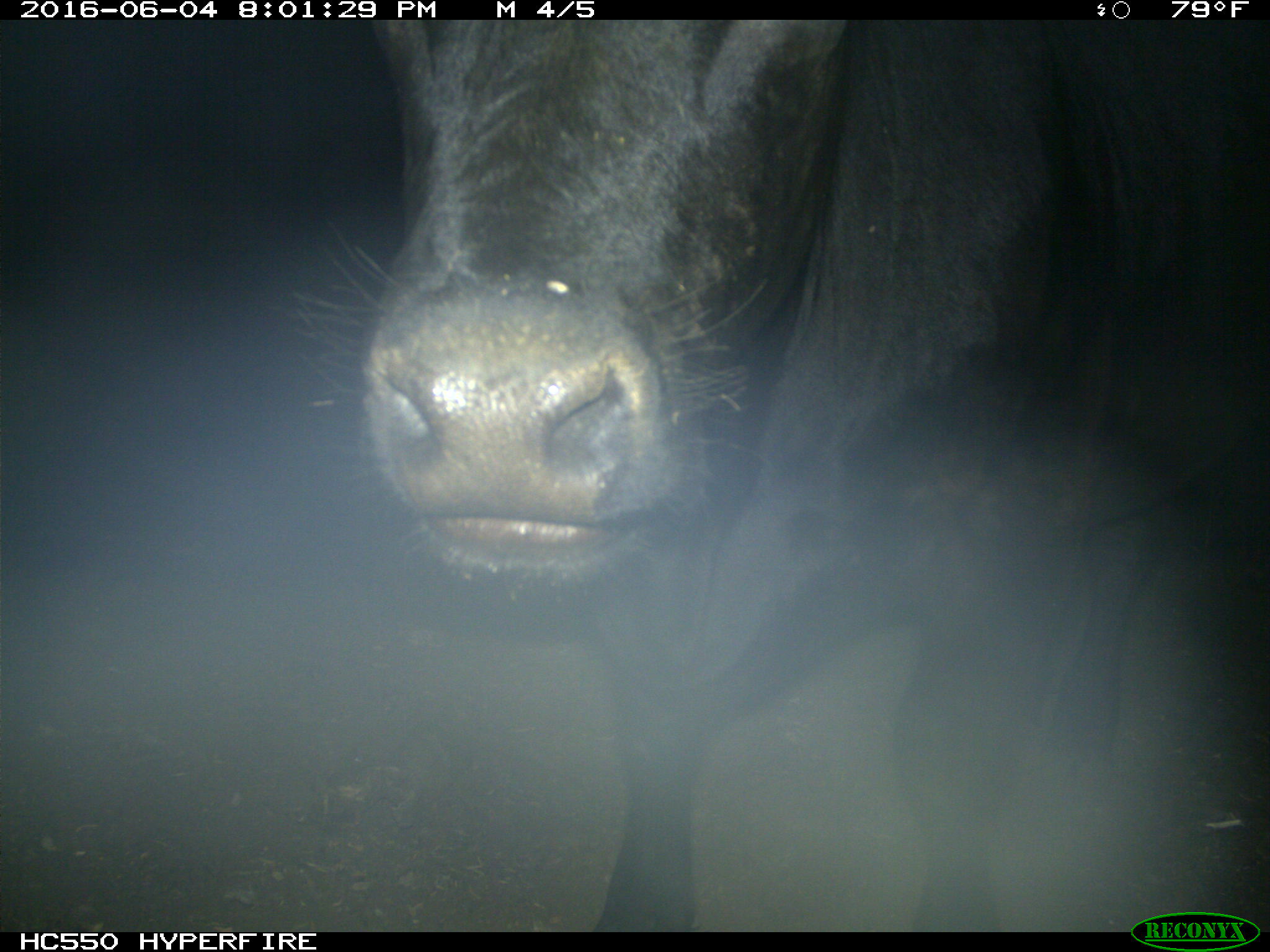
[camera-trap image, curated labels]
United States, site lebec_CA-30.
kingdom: Animalia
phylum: Chordata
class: Mammalia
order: Artiodactyla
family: Bovidae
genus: Bos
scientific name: Bos taurus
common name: domestic cow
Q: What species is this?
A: Bos taurus (domestic cow).